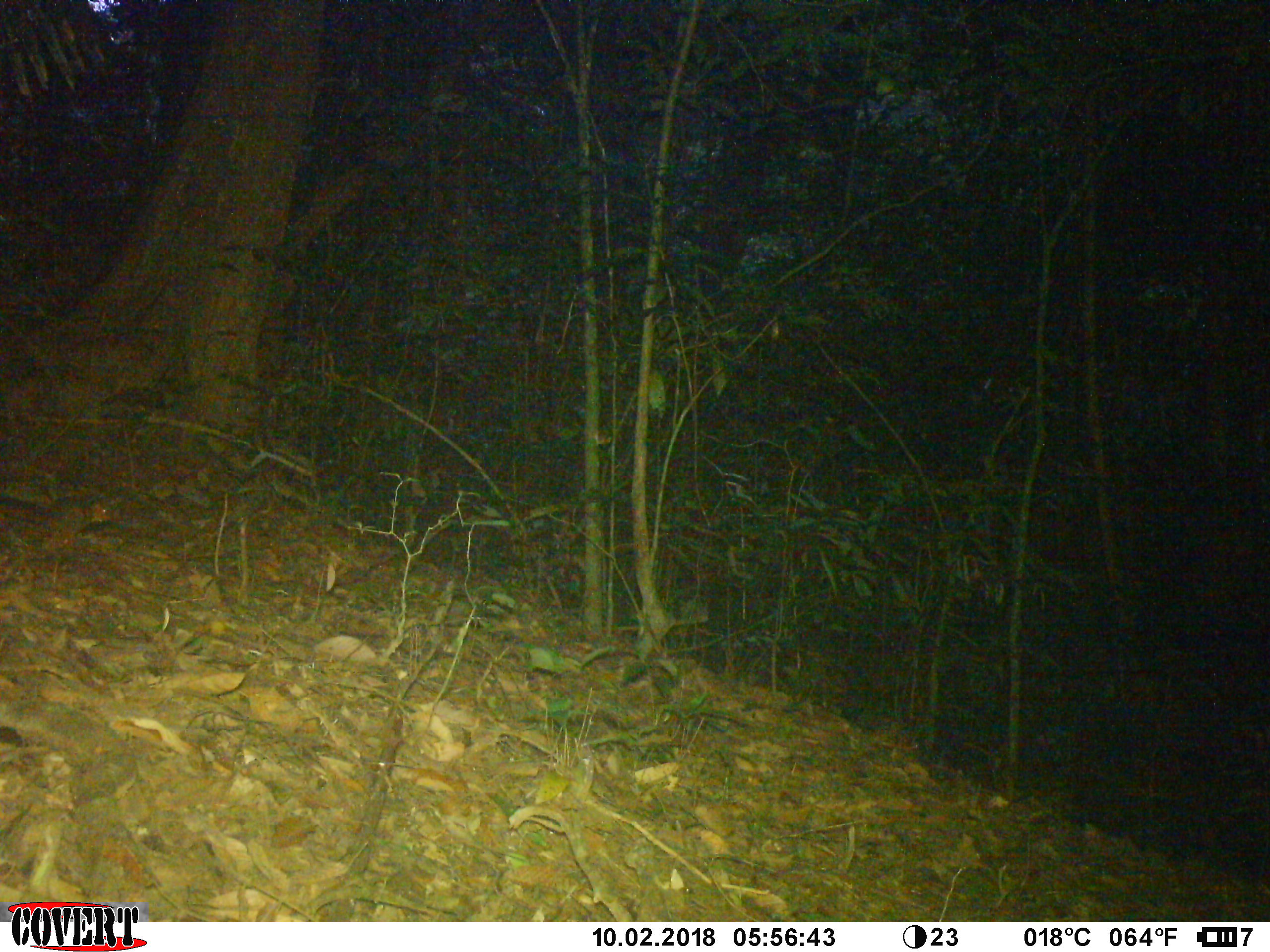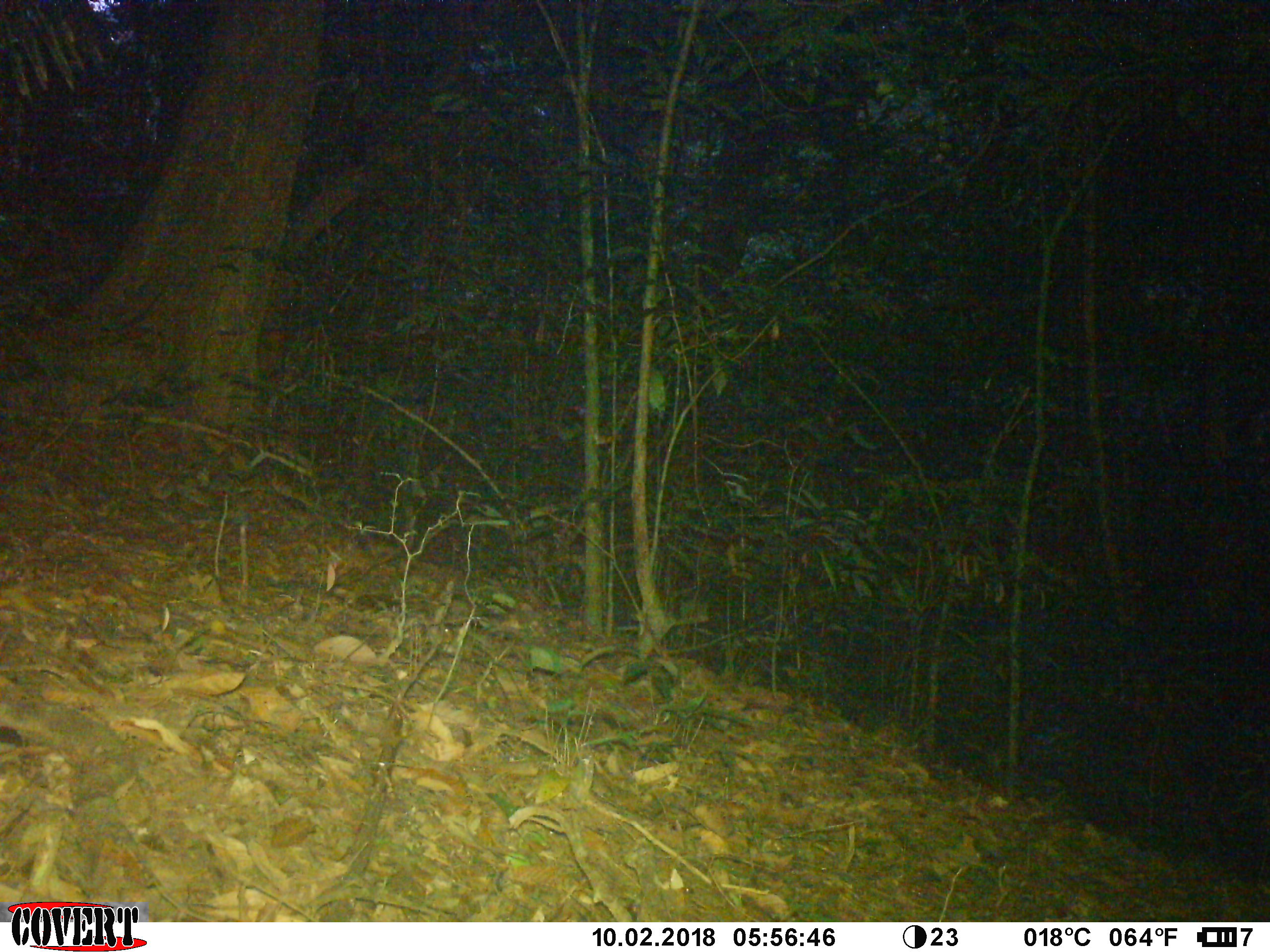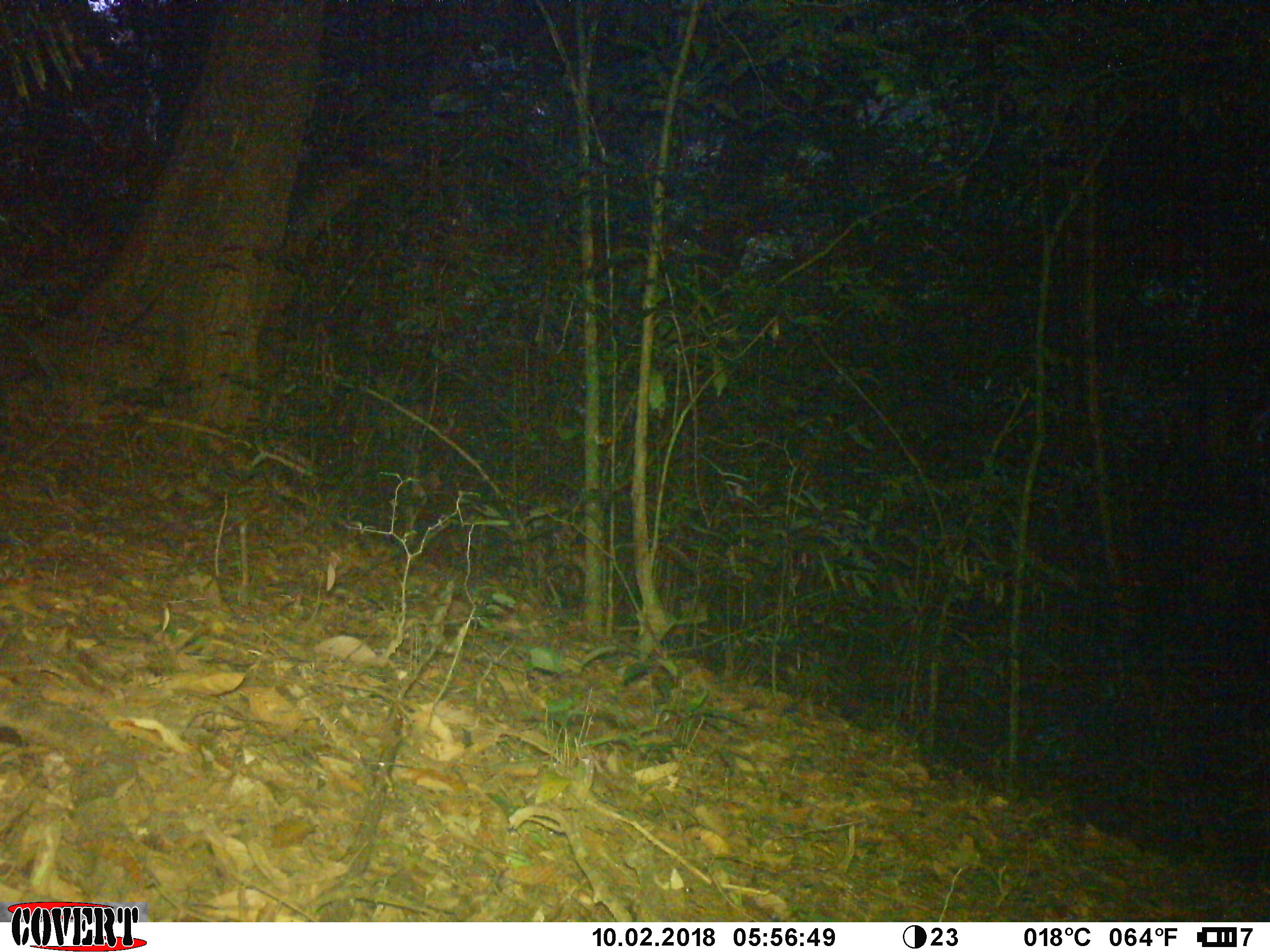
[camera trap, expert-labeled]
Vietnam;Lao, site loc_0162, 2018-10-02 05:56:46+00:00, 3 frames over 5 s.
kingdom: Animalia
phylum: Chordata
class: Mammalia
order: Rodentia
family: Sciuridae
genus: Dremomys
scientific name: Dremomys rufigenis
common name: red-cheeked squirrel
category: red cheeked squirrel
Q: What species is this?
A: Red cheeked squirrel (red-cheeked squirrel) (Dremomys rufigenis).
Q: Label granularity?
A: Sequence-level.